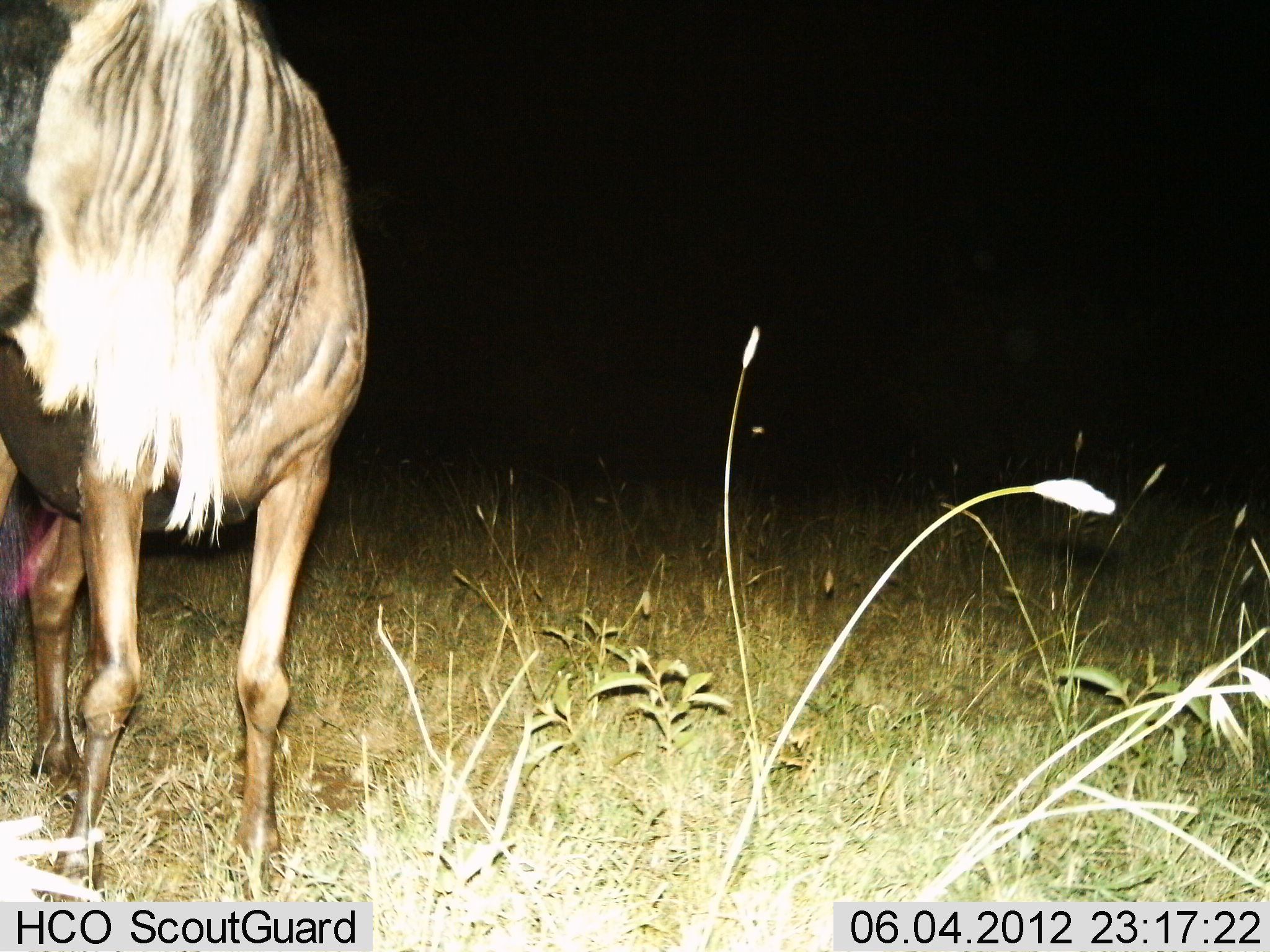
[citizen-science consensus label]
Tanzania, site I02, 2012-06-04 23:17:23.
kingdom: Animalia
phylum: Chordata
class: Mammalia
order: Artiodactyla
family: Bovidae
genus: Connochaetes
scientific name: Connochaetes taurinus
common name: blue wildebeest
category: wildebeest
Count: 1.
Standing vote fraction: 100%.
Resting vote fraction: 10%.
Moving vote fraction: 0%.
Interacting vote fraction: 0%.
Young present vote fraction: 0%.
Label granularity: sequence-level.